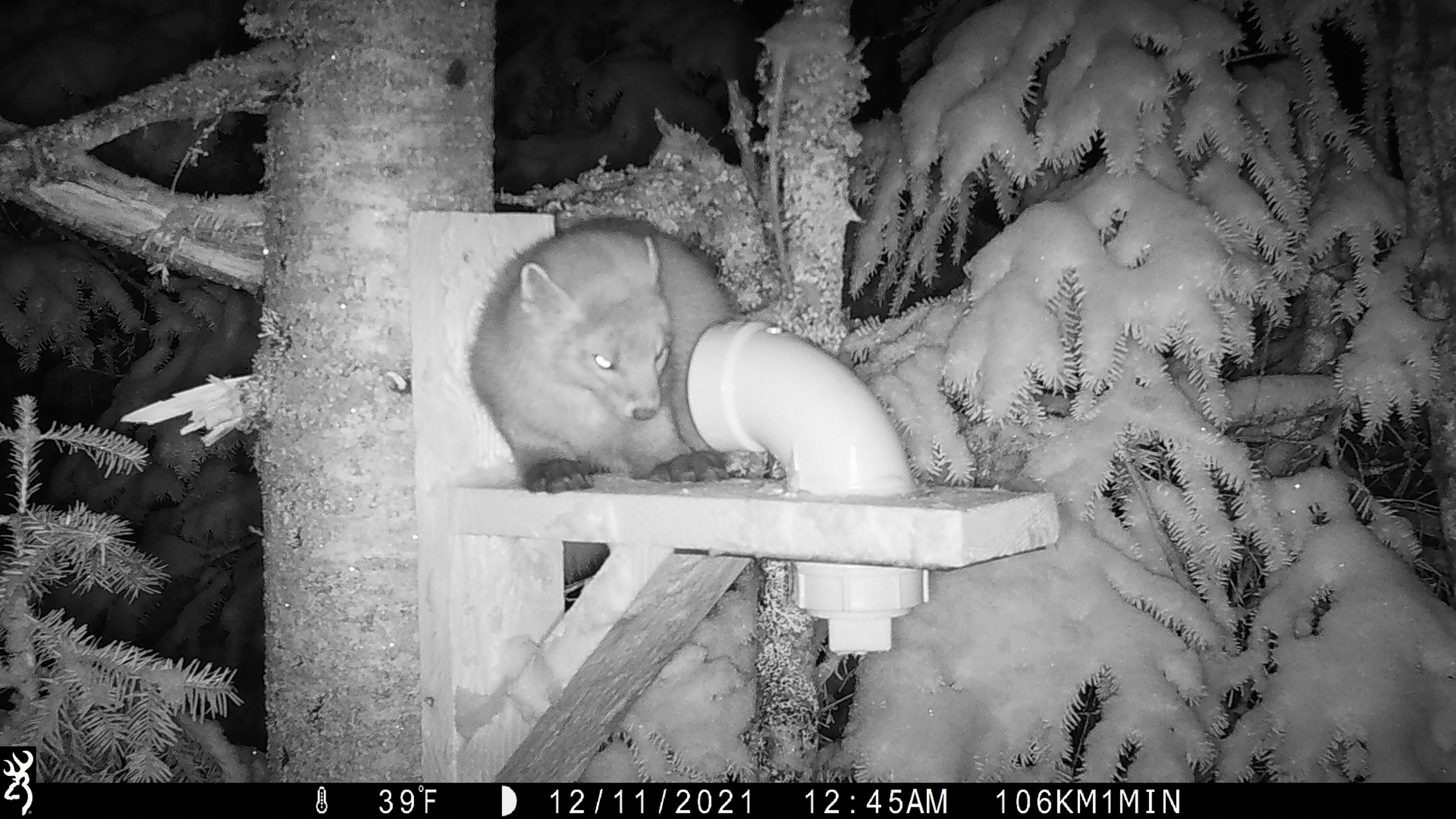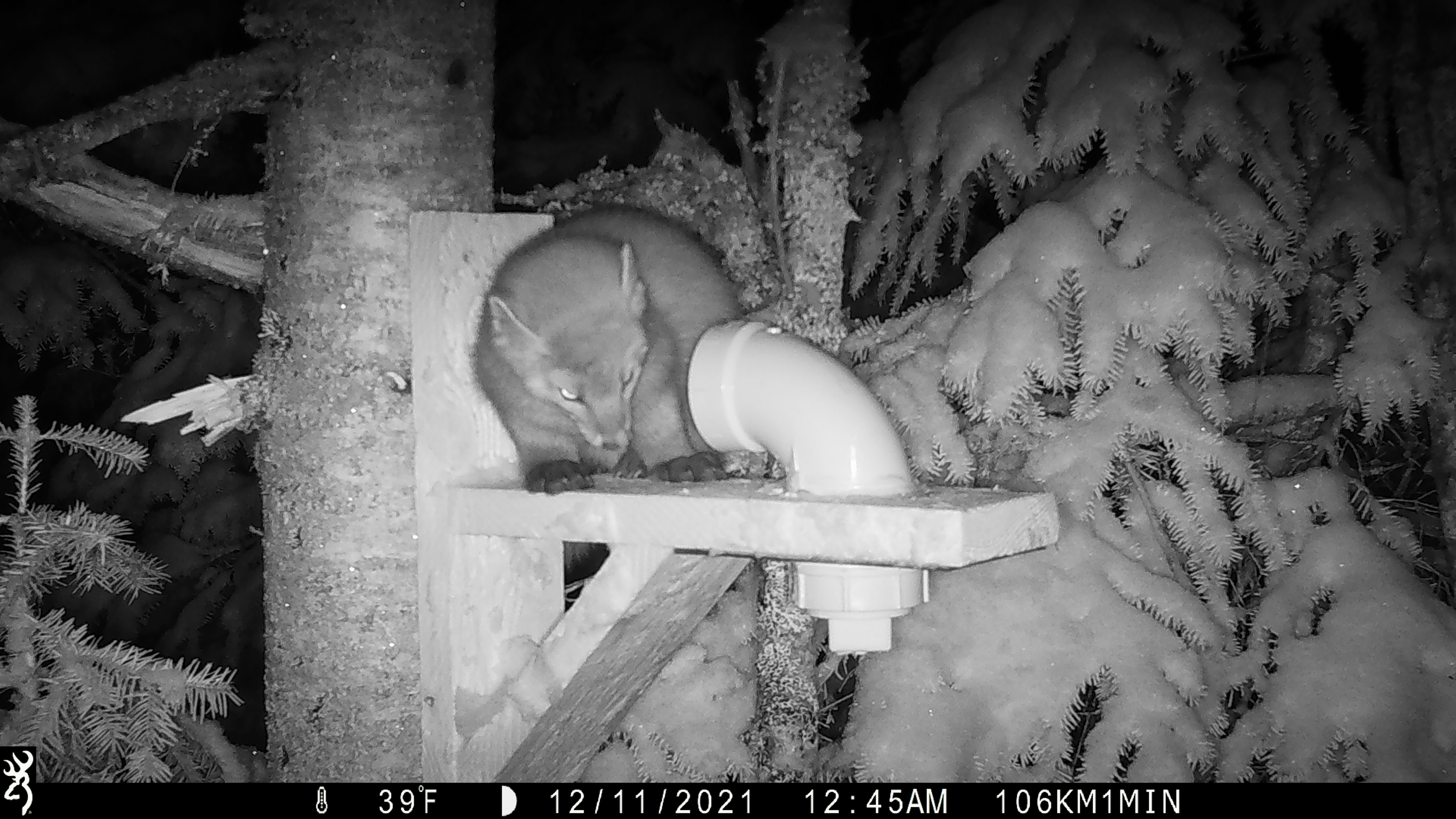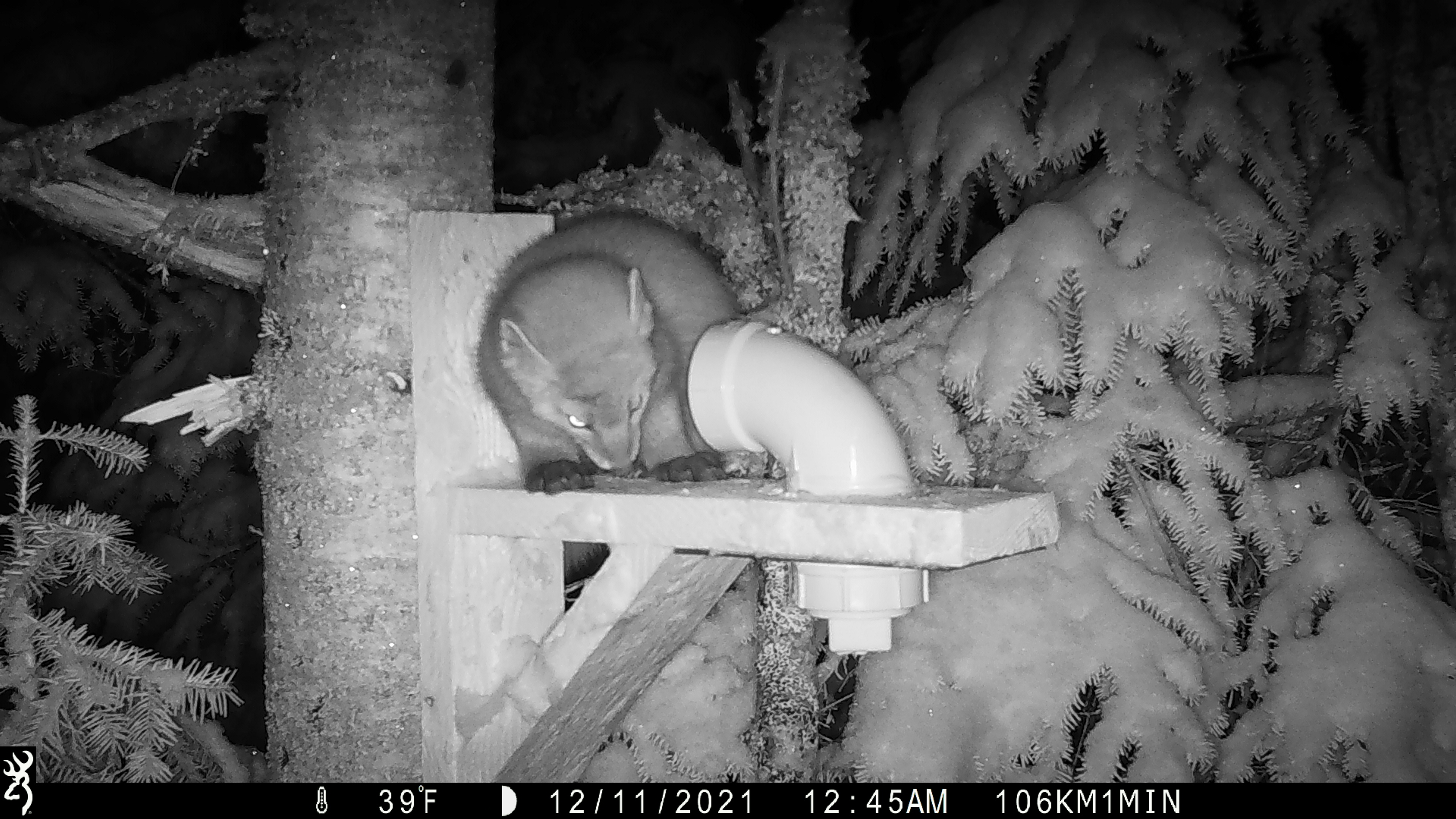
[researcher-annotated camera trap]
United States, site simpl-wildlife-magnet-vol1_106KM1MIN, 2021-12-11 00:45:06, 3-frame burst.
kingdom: Animalia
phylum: Chordata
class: Mammalia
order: Carnivora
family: Mustelidae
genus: Martes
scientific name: Martes americana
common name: american marten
American marten (Martes americana).